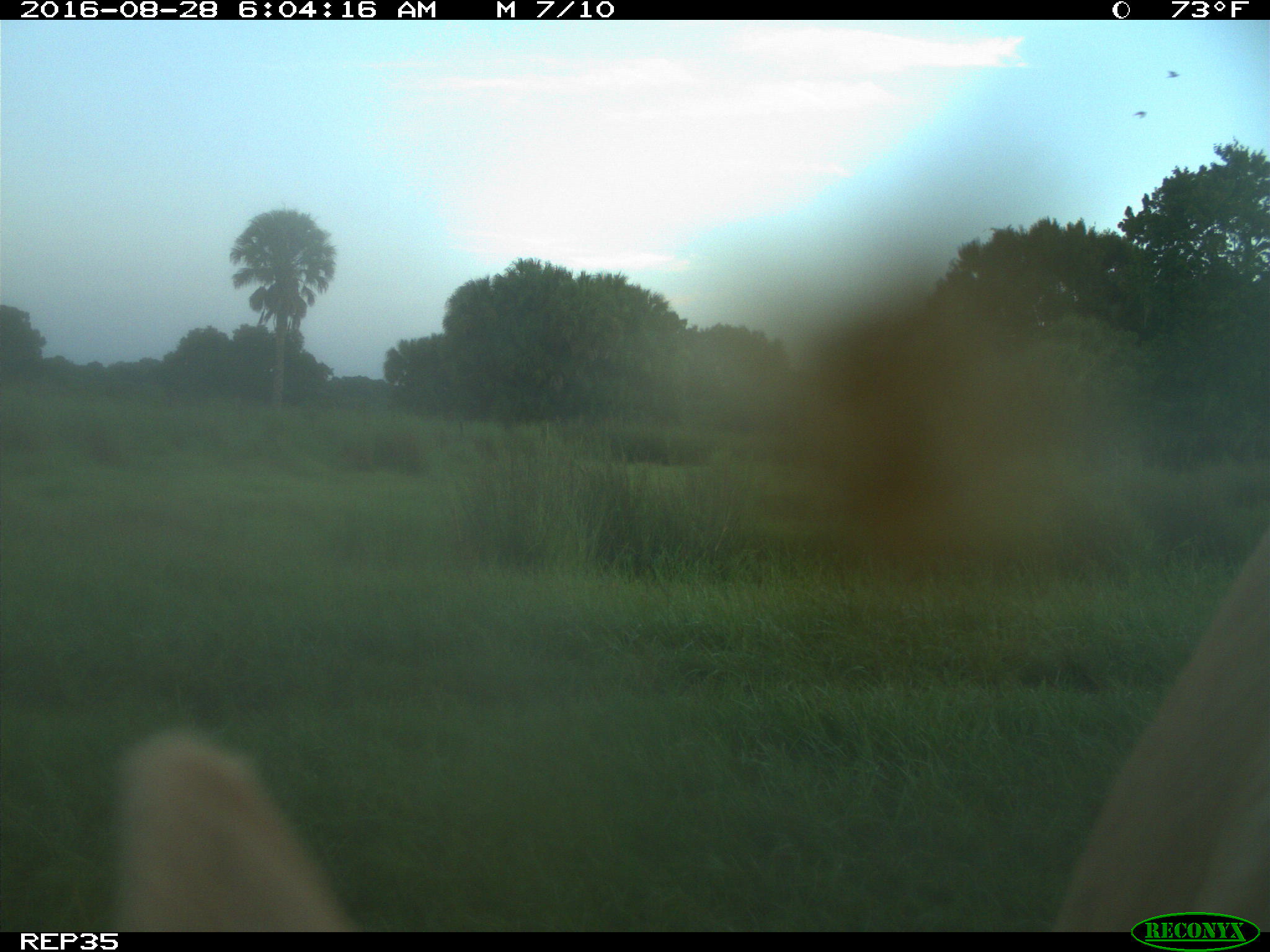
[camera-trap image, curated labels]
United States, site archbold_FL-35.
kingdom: Animalia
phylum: Chordata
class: Mammalia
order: Artiodactyla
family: Bovidae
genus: Bos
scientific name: Bos taurus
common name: domestic cow